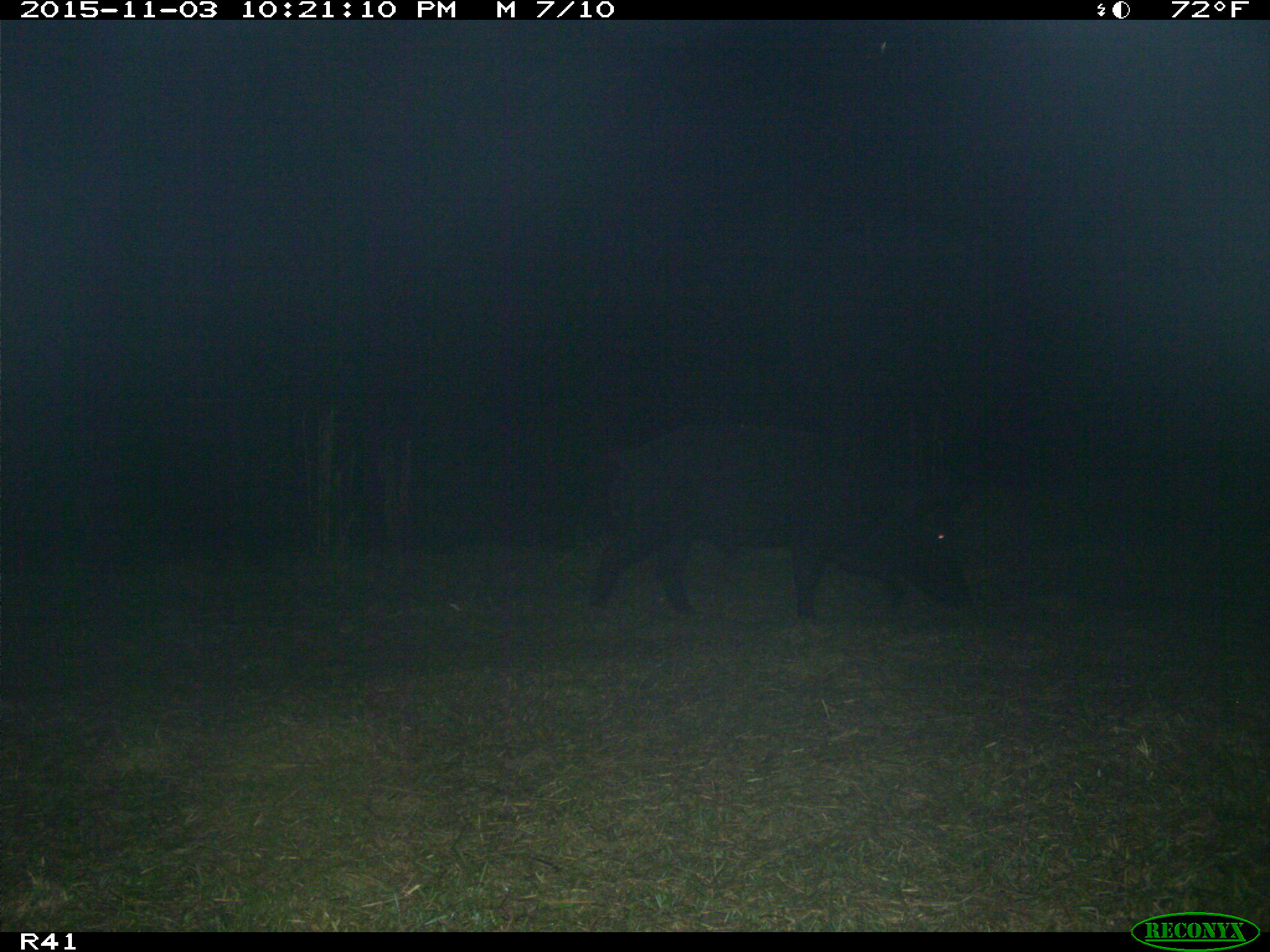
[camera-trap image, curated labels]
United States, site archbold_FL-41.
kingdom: Animalia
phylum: Chordata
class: Mammalia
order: Artiodactyla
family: Suidae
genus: Sus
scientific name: Sus scrofa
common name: wild boar